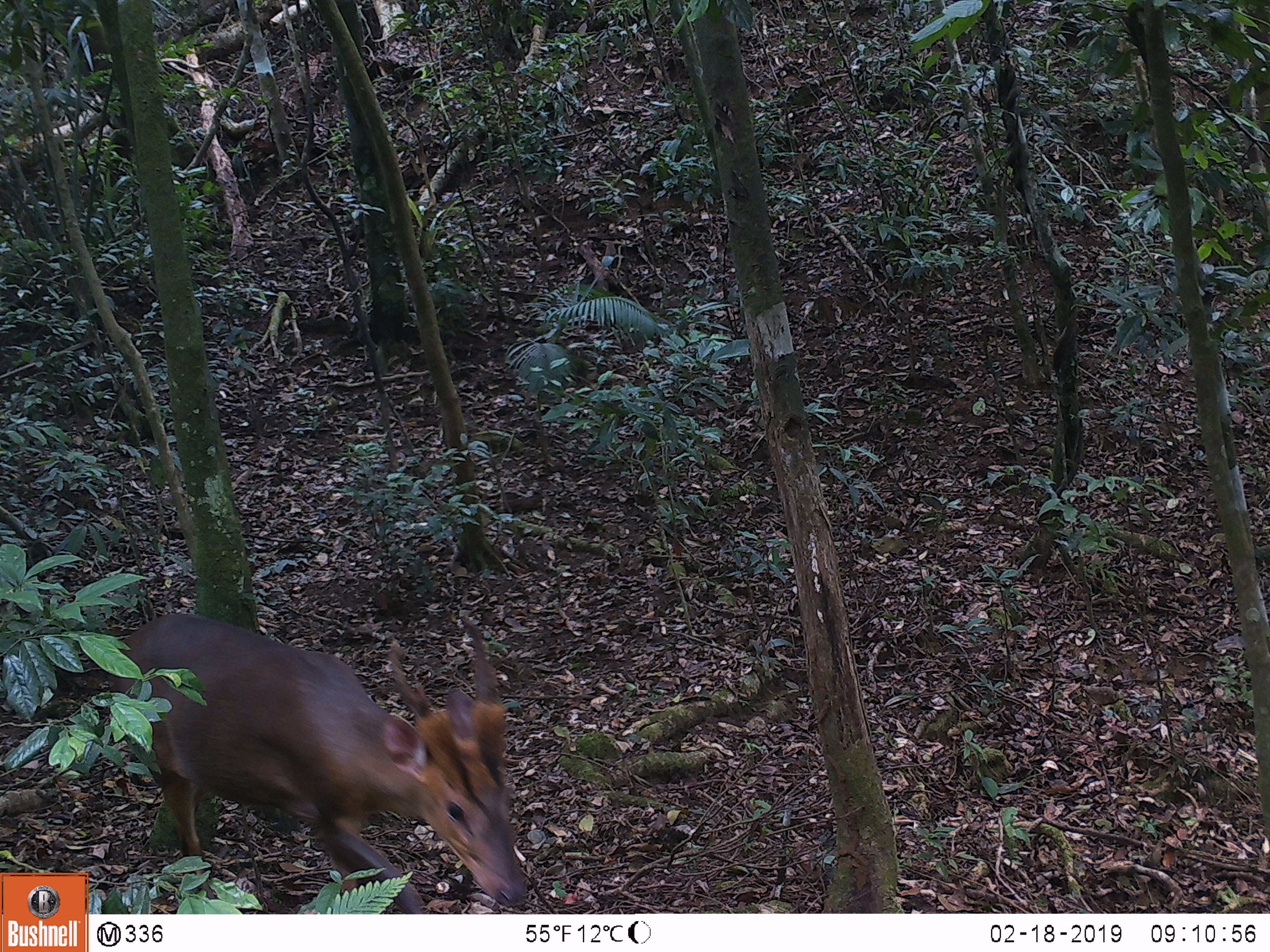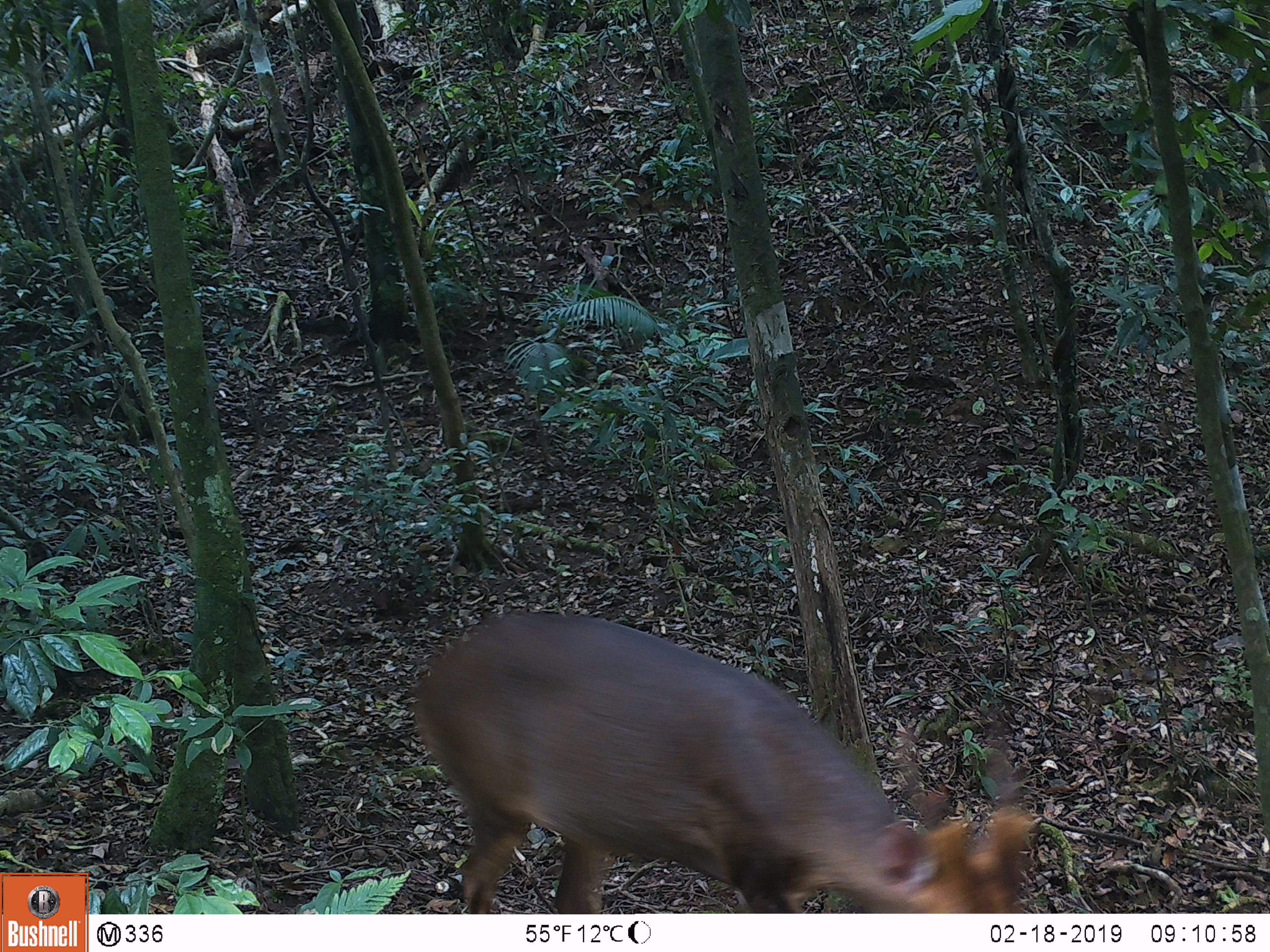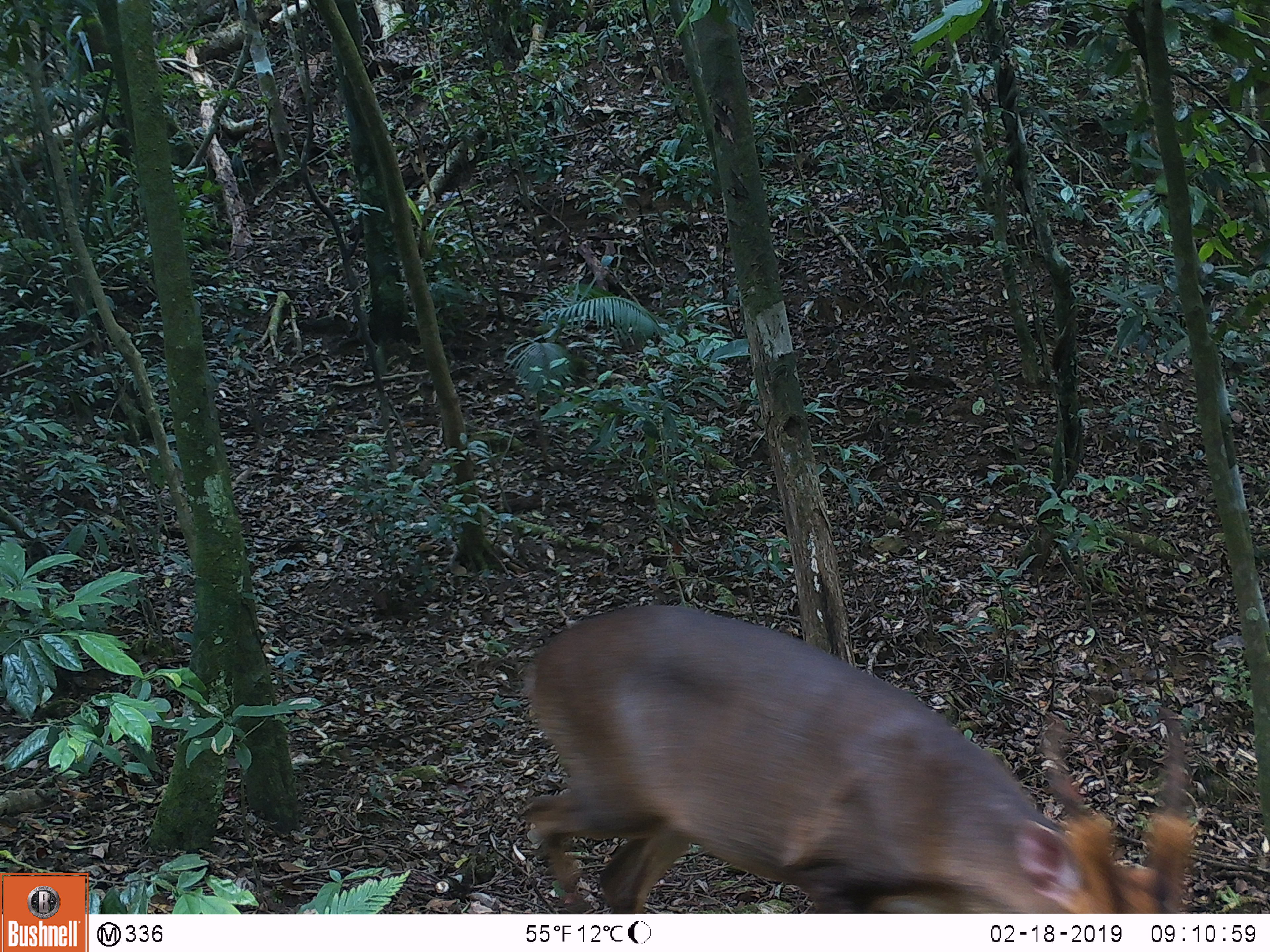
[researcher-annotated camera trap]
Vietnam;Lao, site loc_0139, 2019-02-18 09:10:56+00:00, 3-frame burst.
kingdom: Animalia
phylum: Chordata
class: Mammalia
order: Artiodactyla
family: Cervidae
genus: Muntiacus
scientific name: Muntiacus vuquangensis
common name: large-antlered muntjac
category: large antlered muntjac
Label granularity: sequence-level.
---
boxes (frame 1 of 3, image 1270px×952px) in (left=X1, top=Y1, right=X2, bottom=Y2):
large antlered muntjac: (left=105, top=613, right=527, bottom=914)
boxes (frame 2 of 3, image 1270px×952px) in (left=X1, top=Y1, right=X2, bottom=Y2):
large antlered muntjac: (left=408, top=611, right=1038, bottom=910)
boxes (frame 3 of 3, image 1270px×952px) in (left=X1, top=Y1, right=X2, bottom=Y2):
large antlered muntjac: (left=518, top=604, right=1196, bottom=913)